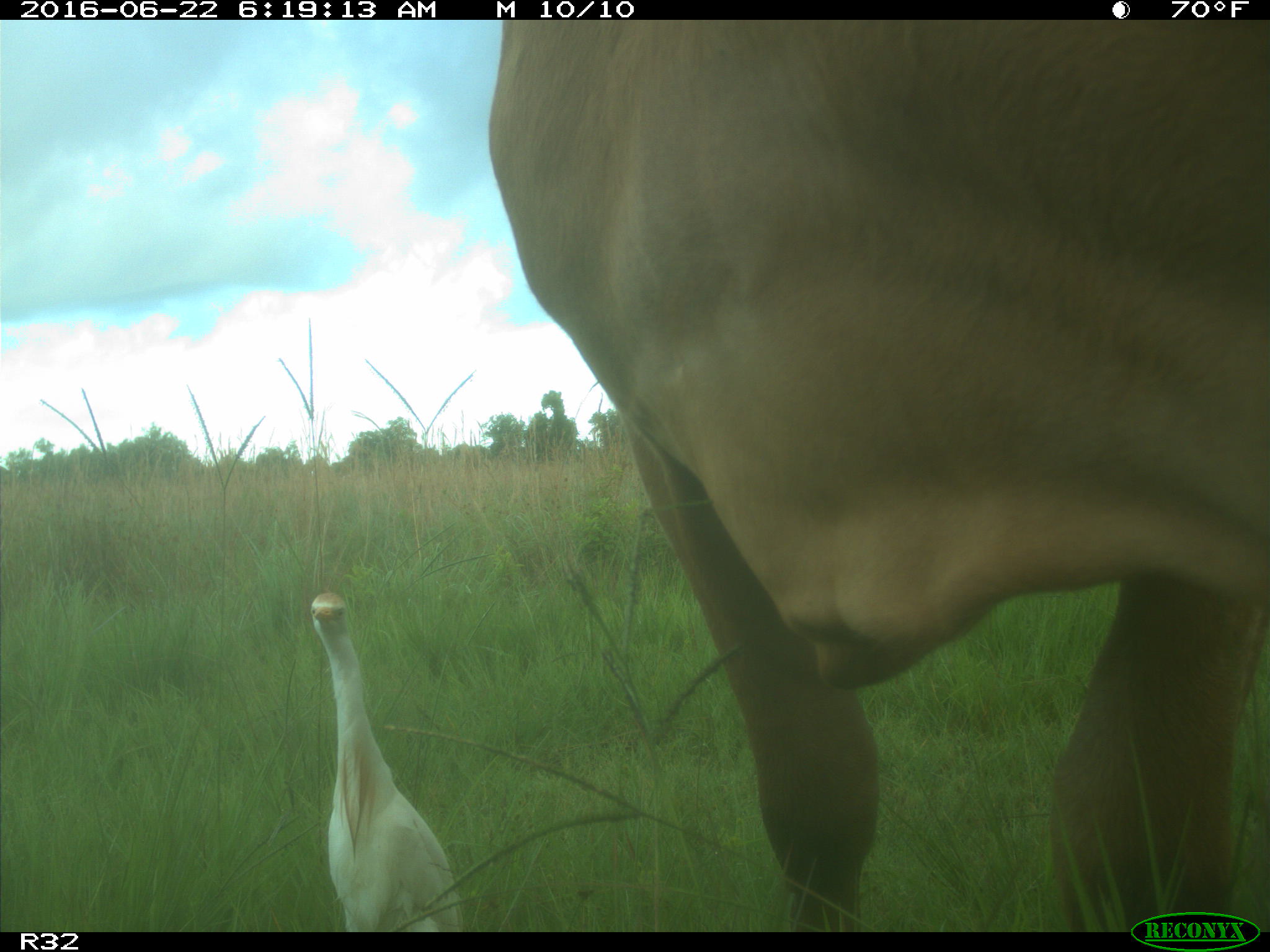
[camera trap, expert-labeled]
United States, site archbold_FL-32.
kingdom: Animalia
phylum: Chordata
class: Mammalia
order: Artiodactyla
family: Bovidae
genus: Bos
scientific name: Bos taurus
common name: domestic cow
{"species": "Bos taurus (domestic cow)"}